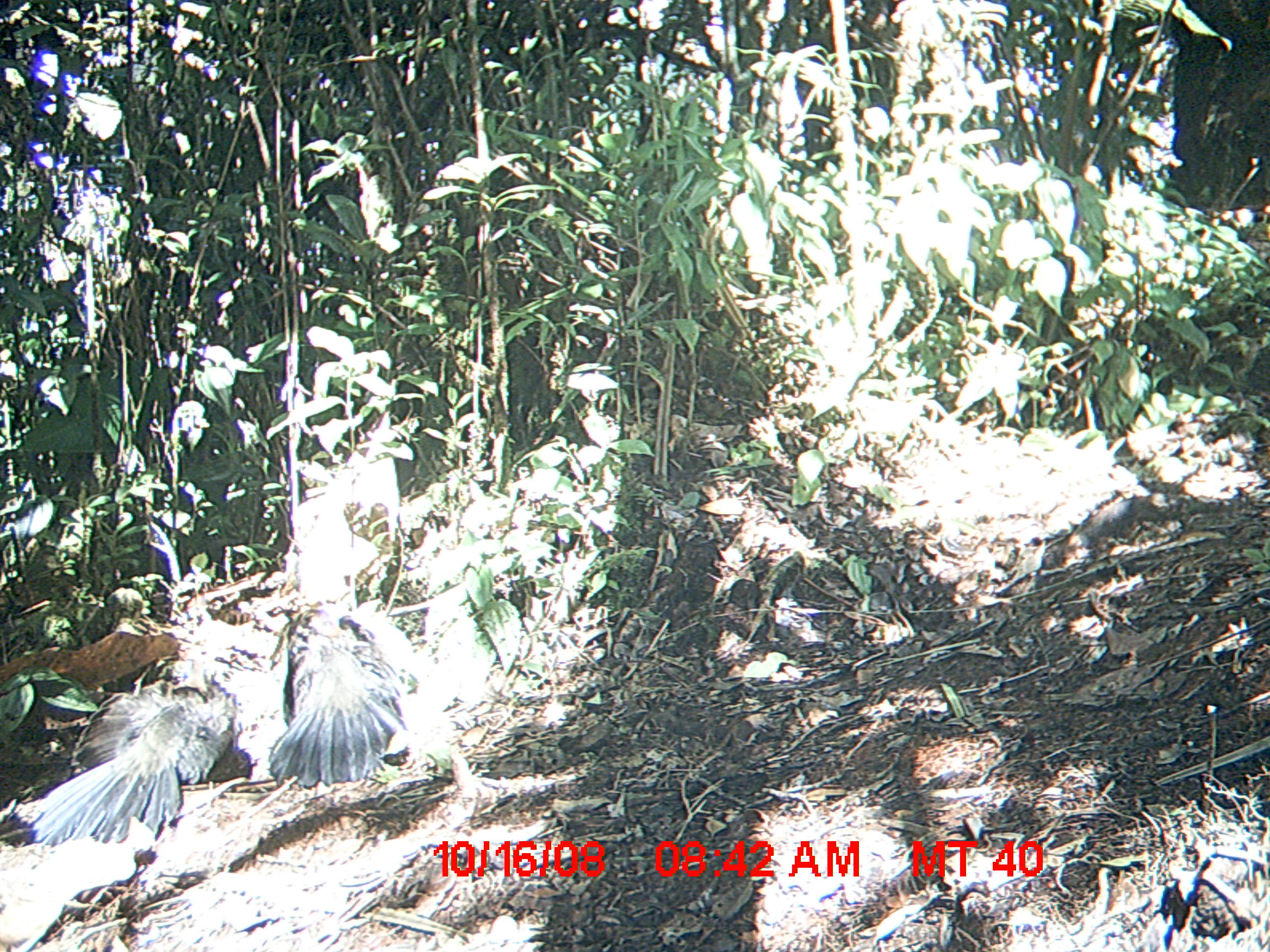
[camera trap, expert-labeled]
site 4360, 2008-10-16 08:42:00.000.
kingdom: Animalia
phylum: Chordata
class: Aves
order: Cuculiformes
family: Cuculidae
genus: Coua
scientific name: Coua serriana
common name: red-breasted coua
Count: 2.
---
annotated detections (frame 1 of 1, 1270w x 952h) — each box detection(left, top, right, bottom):
coua serriana: detection(16, 653, 238, 847); detection(265, 602, 406, 786)